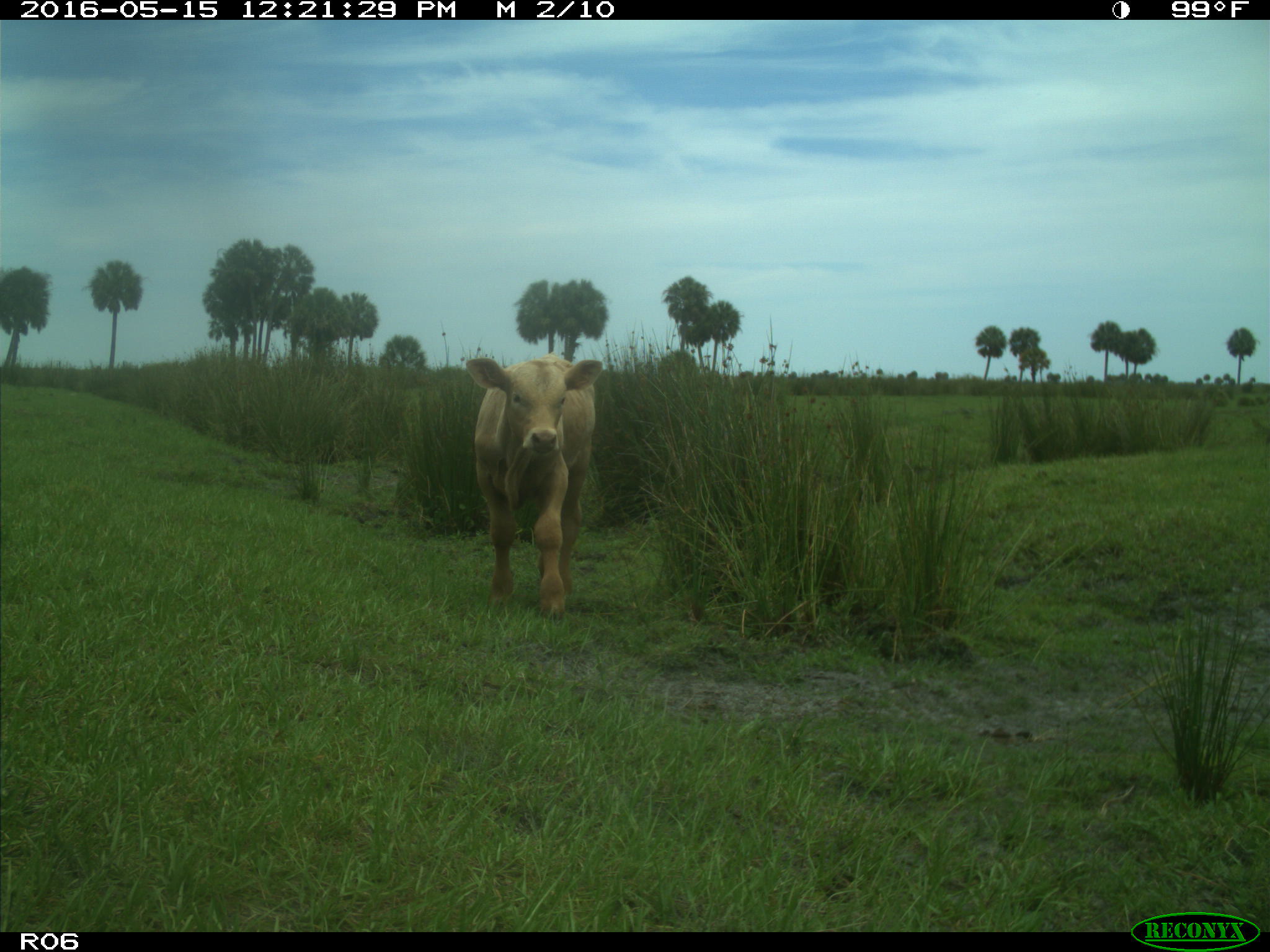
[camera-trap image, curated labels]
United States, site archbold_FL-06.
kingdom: Animalia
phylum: Chordata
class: Mammalia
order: Artiodactyla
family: Bovidae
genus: Bos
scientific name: Bos taurus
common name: domestic cow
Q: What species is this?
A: Bos taurus (domestic cow).